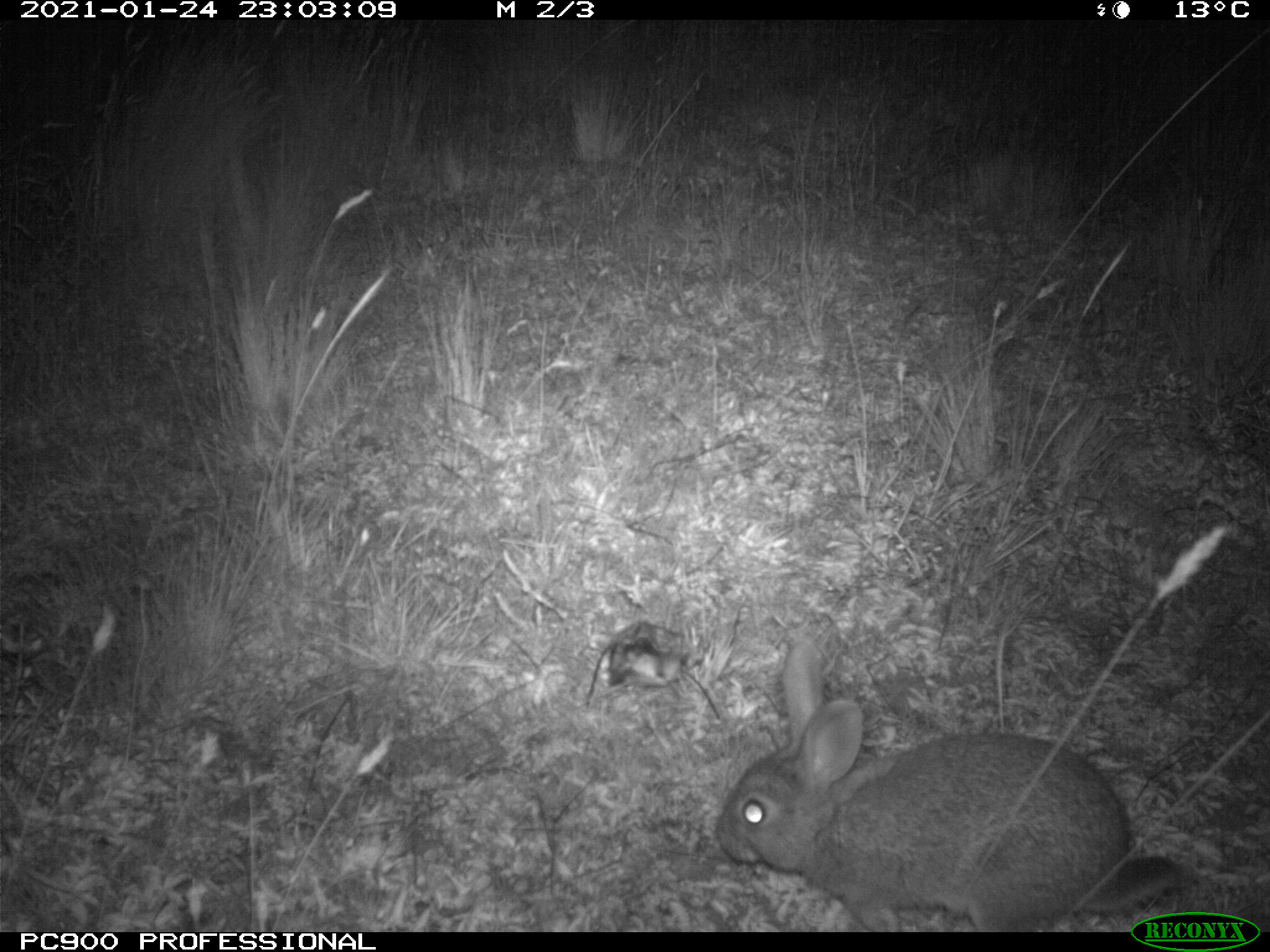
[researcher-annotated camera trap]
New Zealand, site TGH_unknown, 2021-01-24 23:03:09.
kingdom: Animalia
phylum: Chordata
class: Mammalia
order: Lagomorpha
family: Leporidae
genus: Oryctolagus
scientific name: Oryctolagus cuniculus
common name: european rabbit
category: rabbit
Rabbit (european rabbit) (Oryctolagus cuniculus).